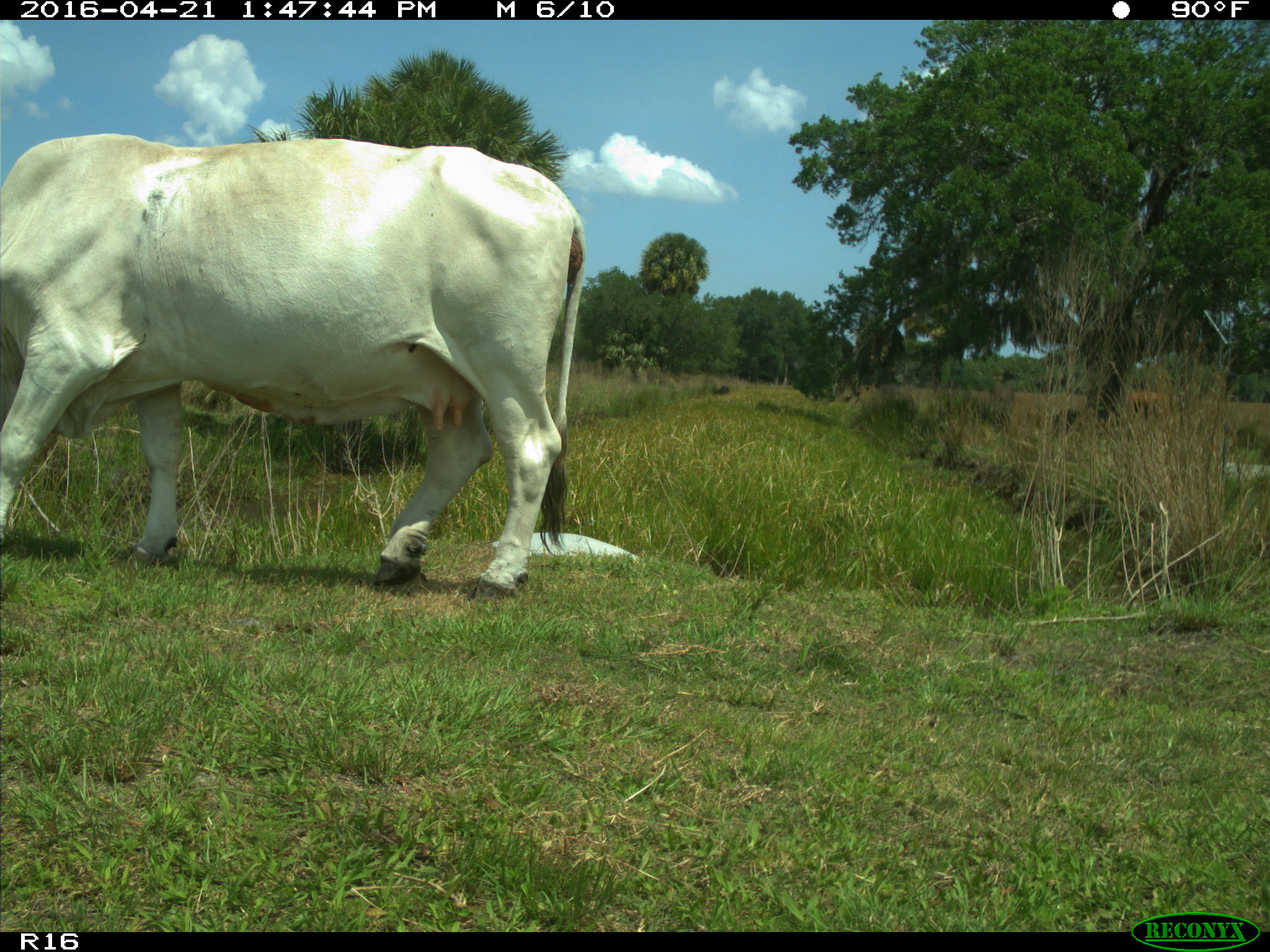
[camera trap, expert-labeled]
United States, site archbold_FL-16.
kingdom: Animalia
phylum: Chordata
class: Mammalia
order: Artiodactyla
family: Bovidae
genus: Bos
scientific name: Bos taurus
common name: domestic cow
Bos taurus (domestic cow).